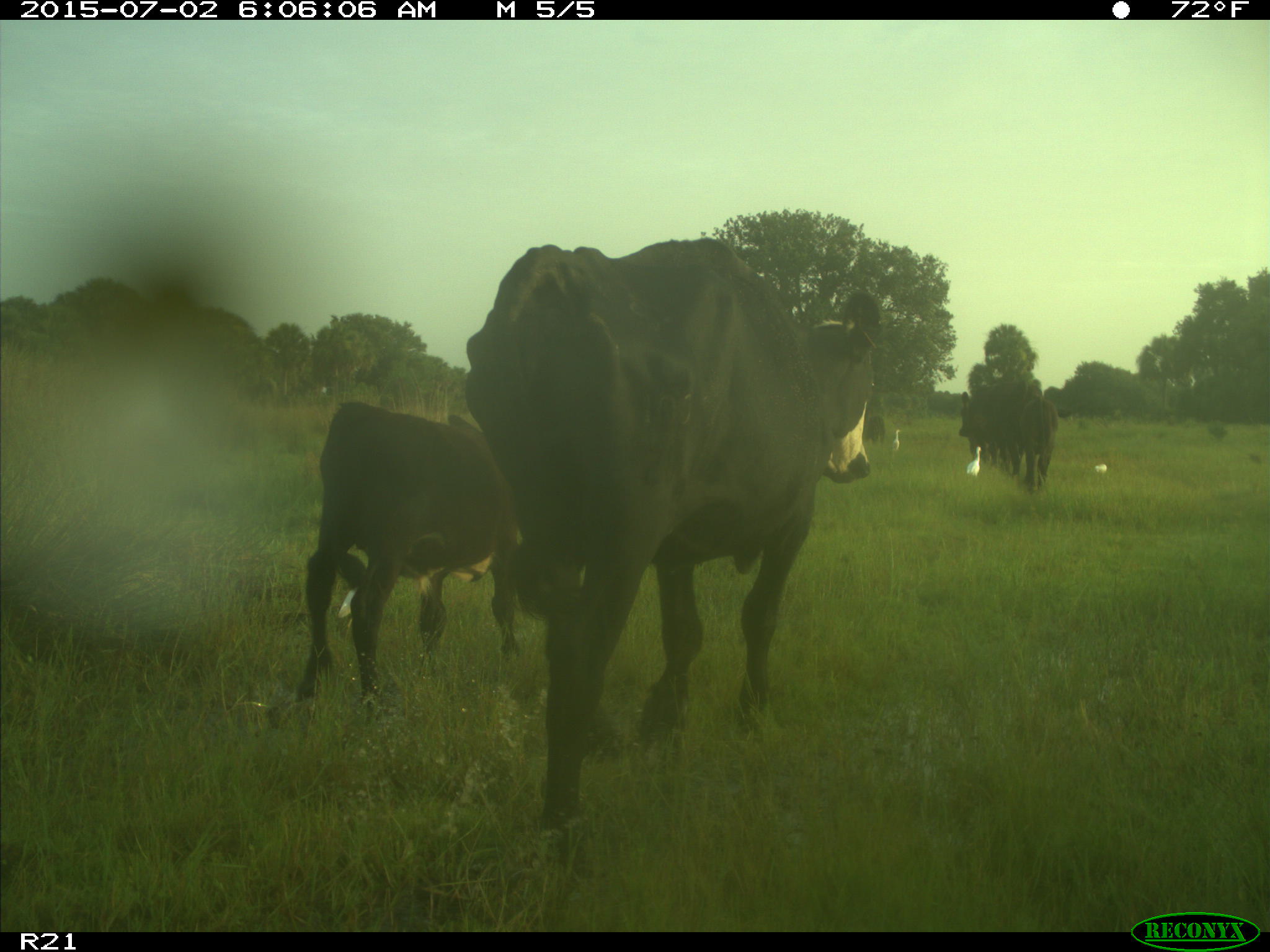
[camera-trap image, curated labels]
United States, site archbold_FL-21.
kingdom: Animalia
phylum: Chordata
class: Mammalia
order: Artiodactyla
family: Bovidae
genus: Bos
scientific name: Bos taurus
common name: domestic cow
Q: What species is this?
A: Bos taurus (domestic cow).